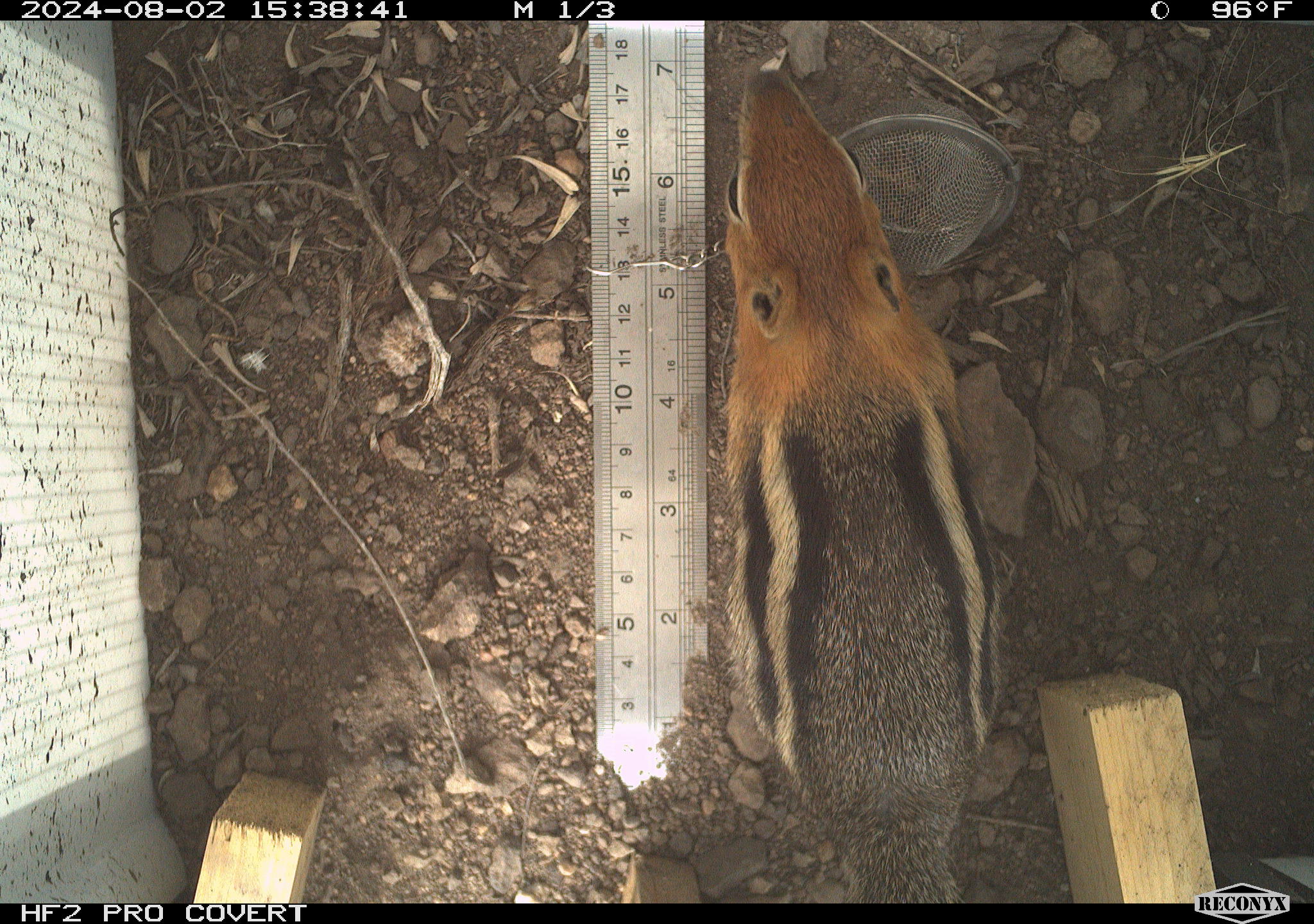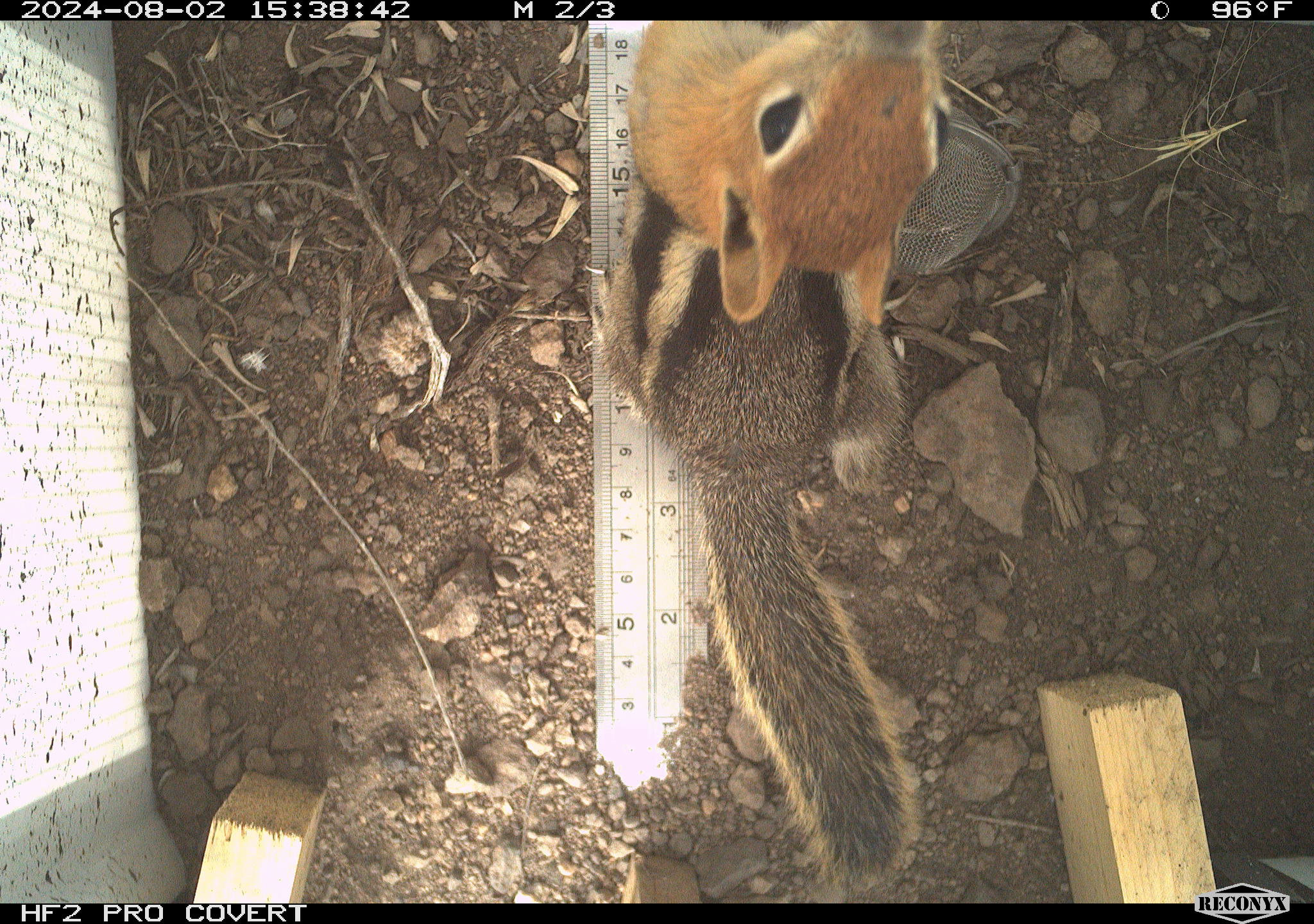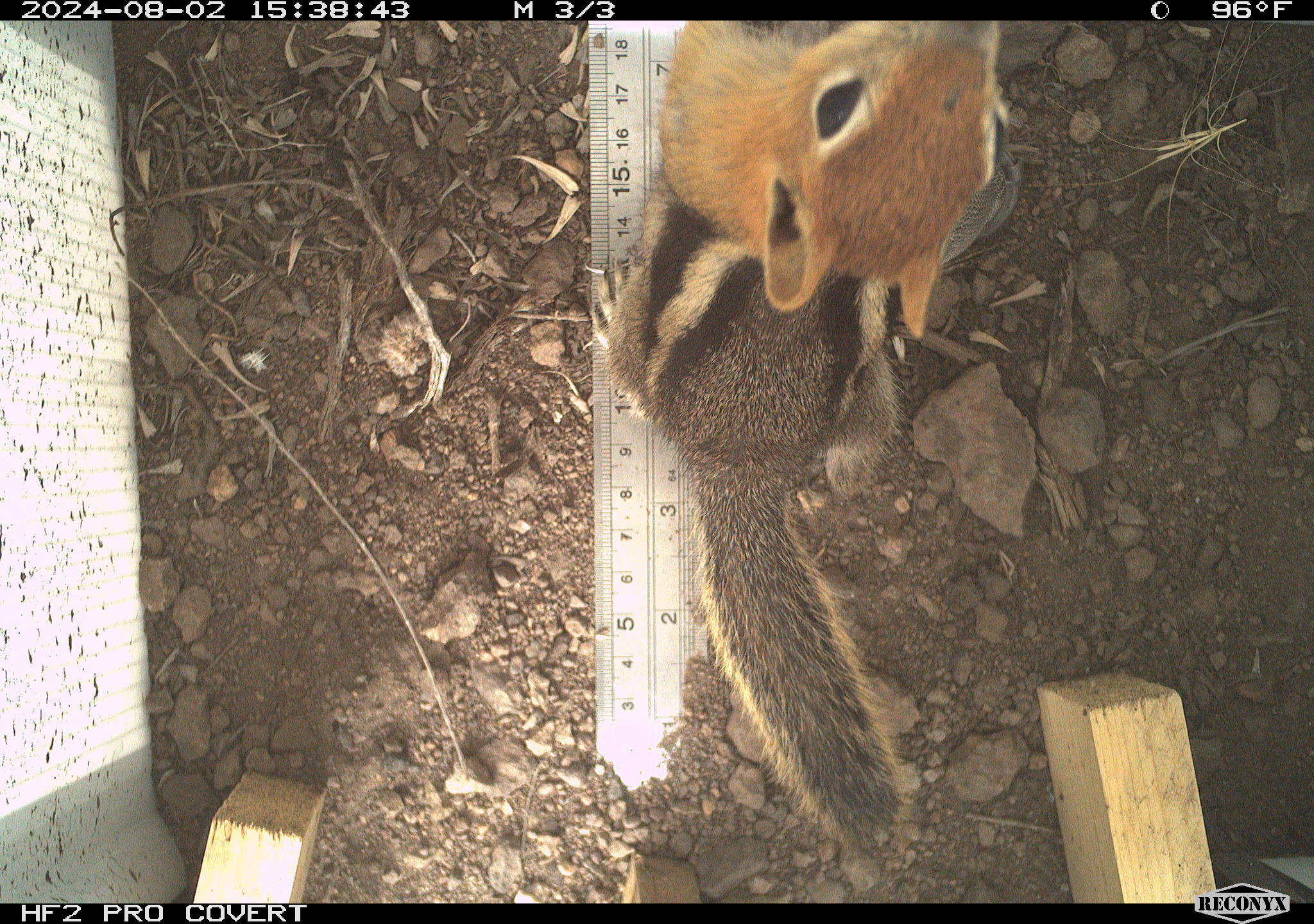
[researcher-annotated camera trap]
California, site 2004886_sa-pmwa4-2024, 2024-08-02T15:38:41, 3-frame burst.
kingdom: Animalia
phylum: Chordata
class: Mammalia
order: Rodentia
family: Sciuridae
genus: Callospermophilus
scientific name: Callospermophilus lateralis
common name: golden mantled ground squirrel